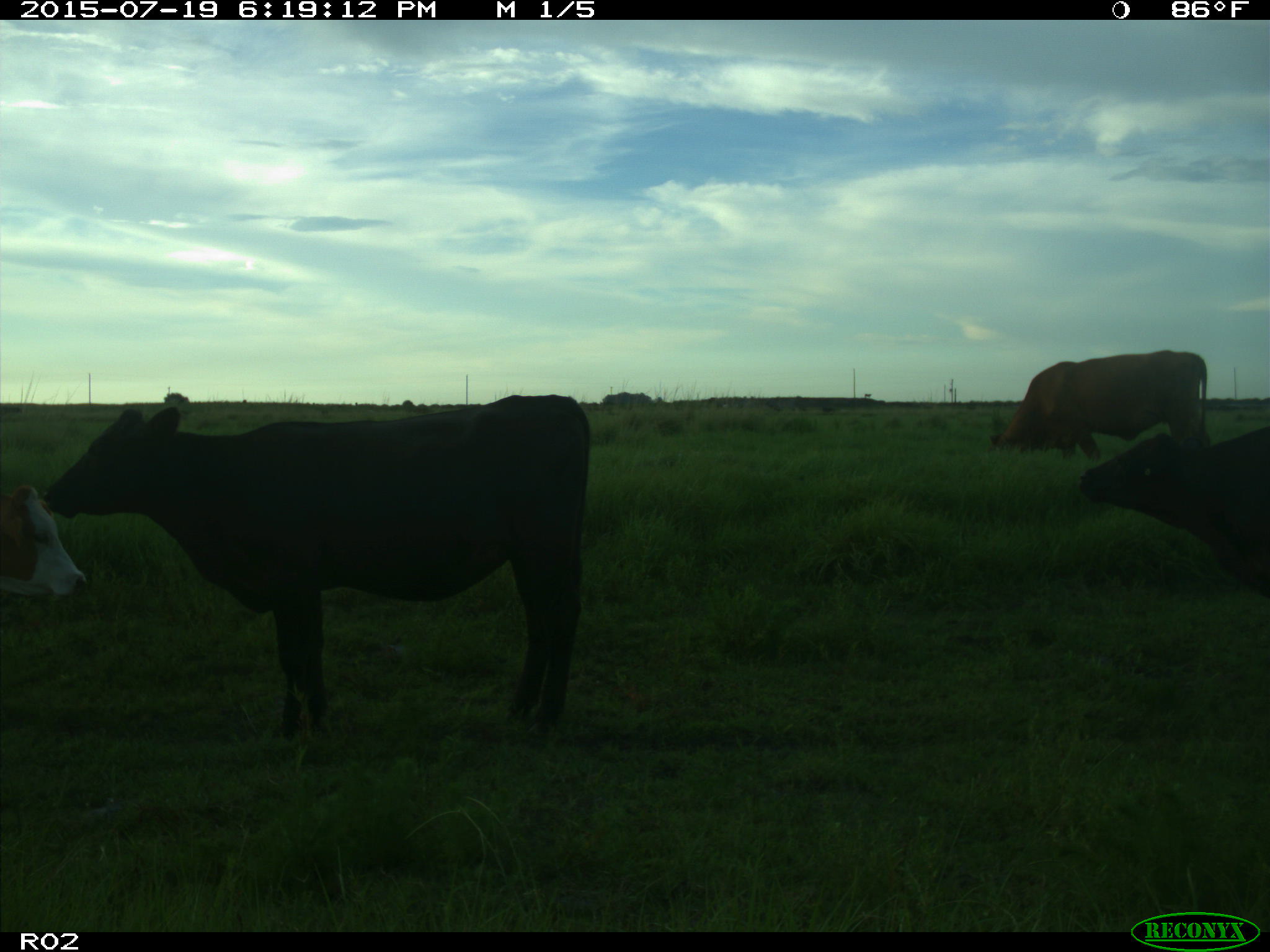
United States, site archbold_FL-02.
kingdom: Animalia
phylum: Chordata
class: Mammalia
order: Artiodactyla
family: Bovidae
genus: Bos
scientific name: Bos taurus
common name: domestic cow